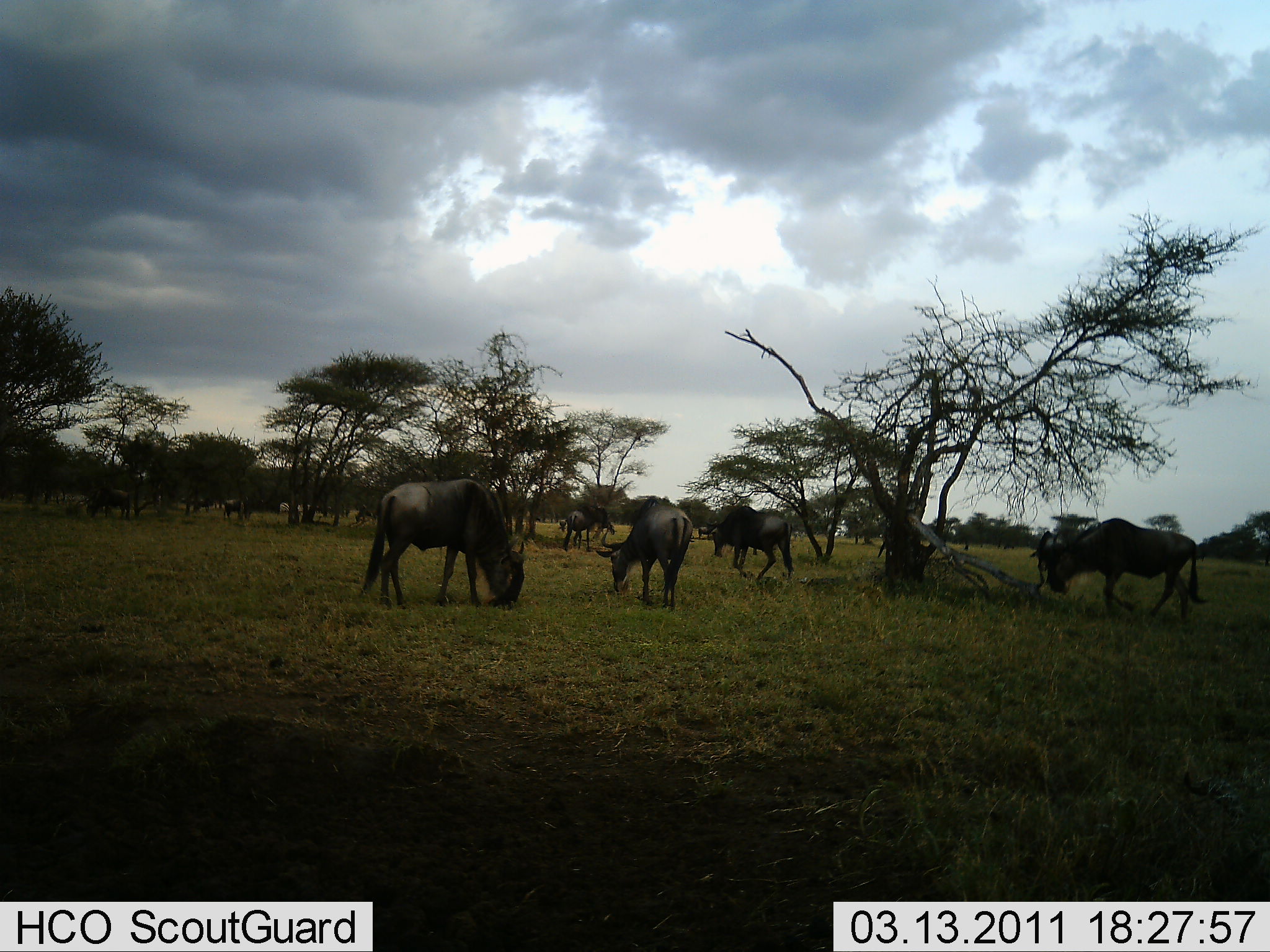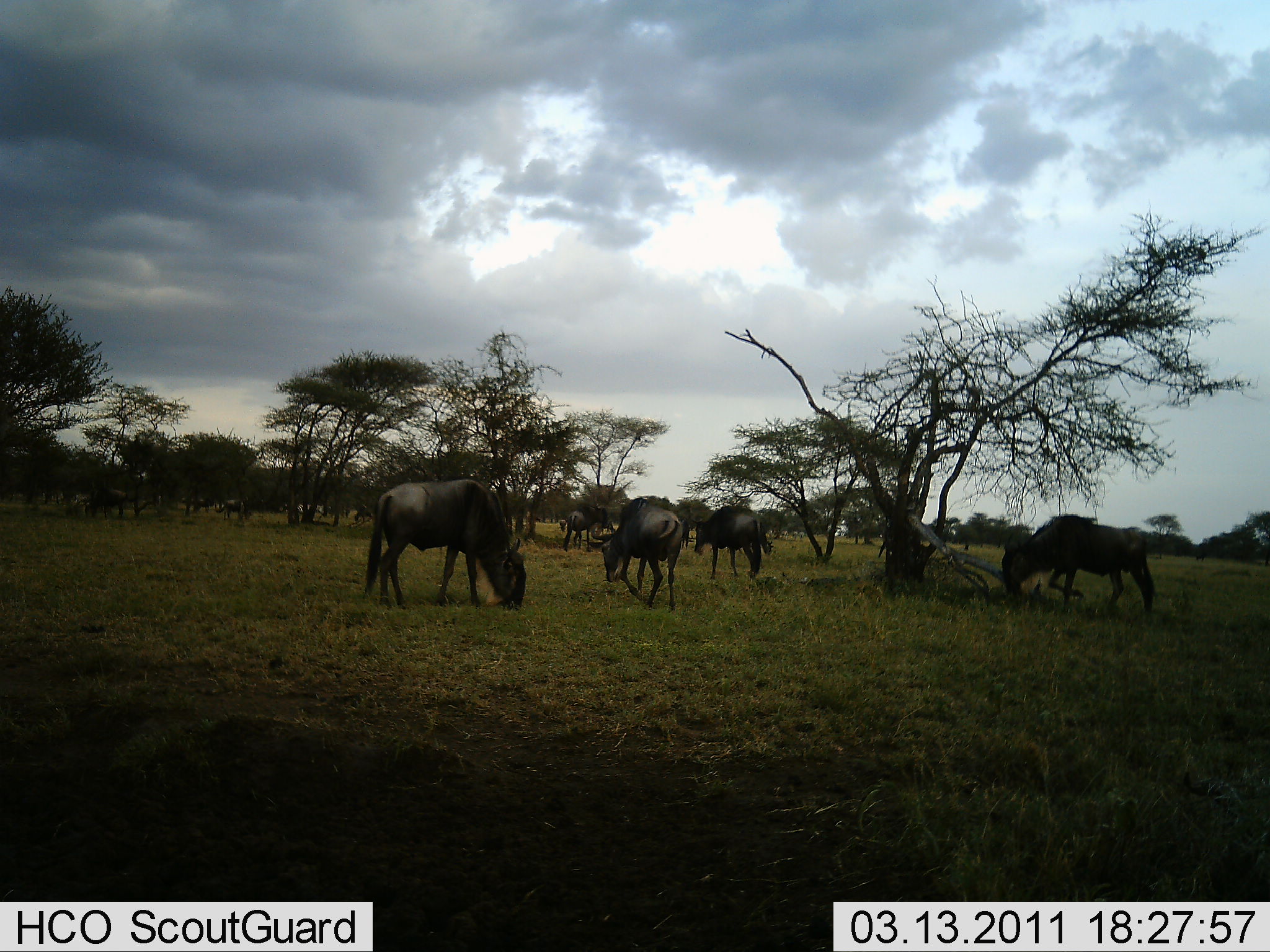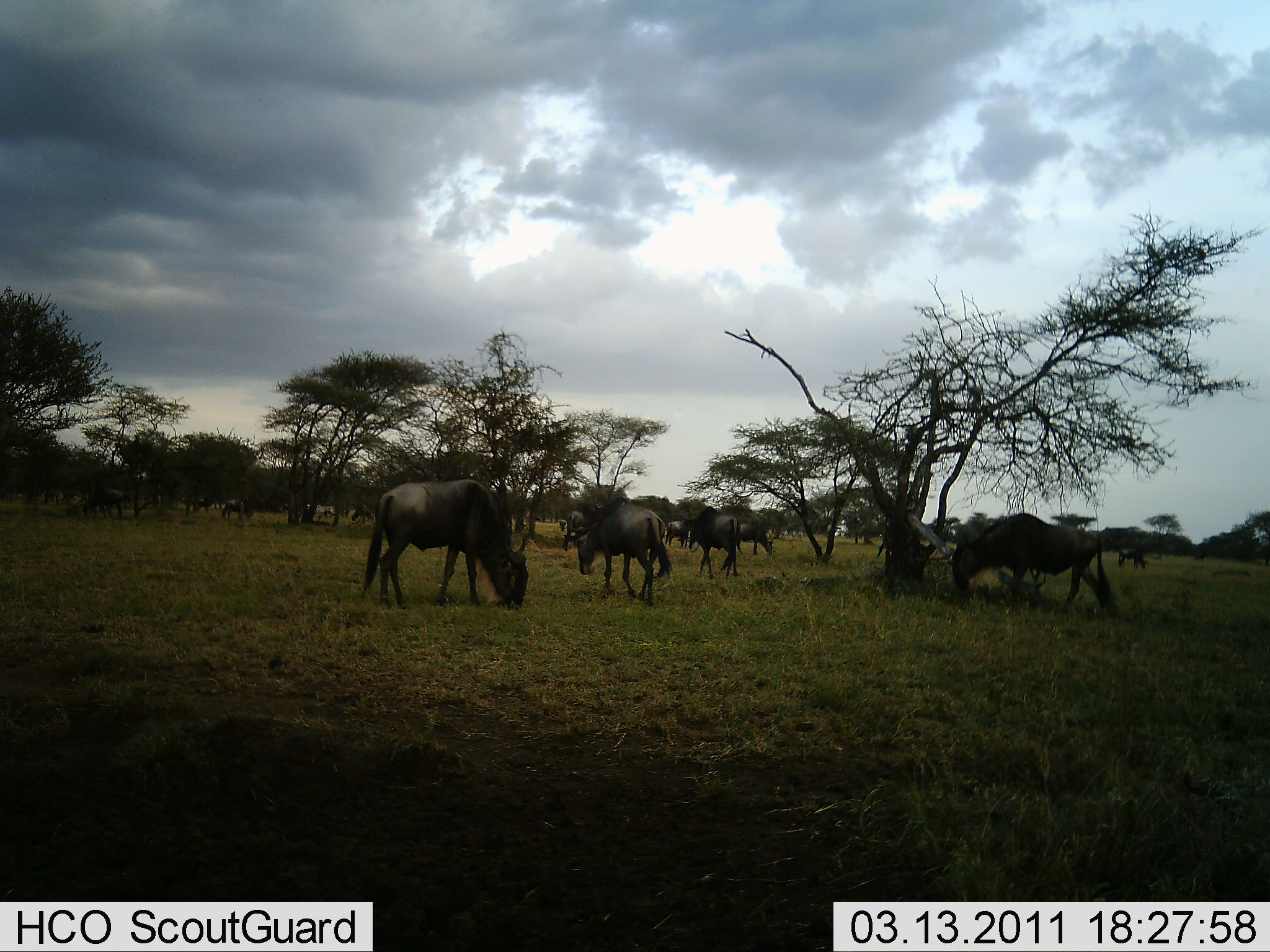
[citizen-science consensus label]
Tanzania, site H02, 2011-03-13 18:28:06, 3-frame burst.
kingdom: Animalia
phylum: Chordata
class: Mammalia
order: Artiodactyla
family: Bovidae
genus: Connochaetes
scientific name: Connochaetes taurinus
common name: blue wildebeest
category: wildebeest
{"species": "wildebeest (blue wildebeest) (Connochaetes taurinus)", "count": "8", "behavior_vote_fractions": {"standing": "38%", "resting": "8%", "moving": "62%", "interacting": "0%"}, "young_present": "0%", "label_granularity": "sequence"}